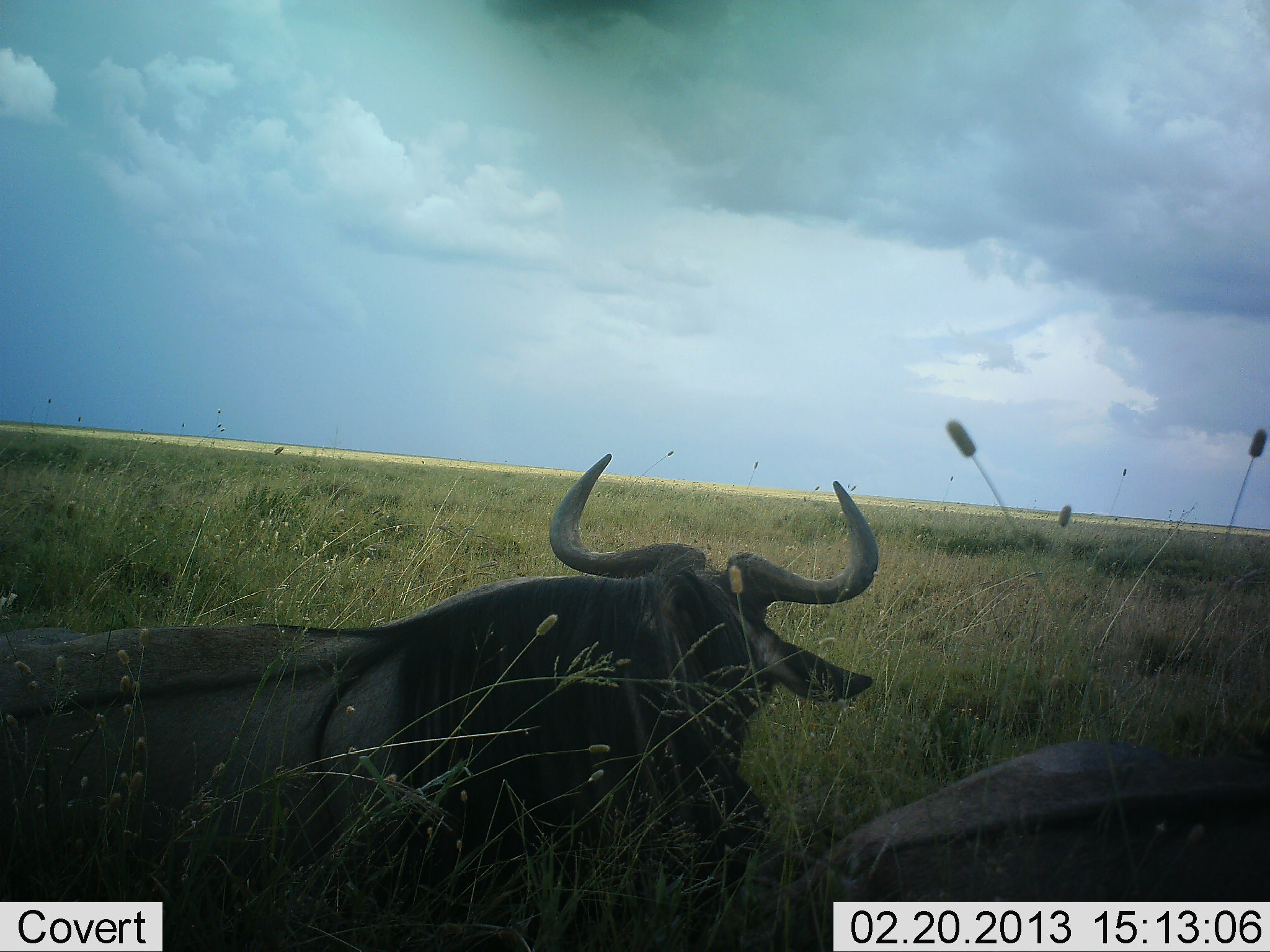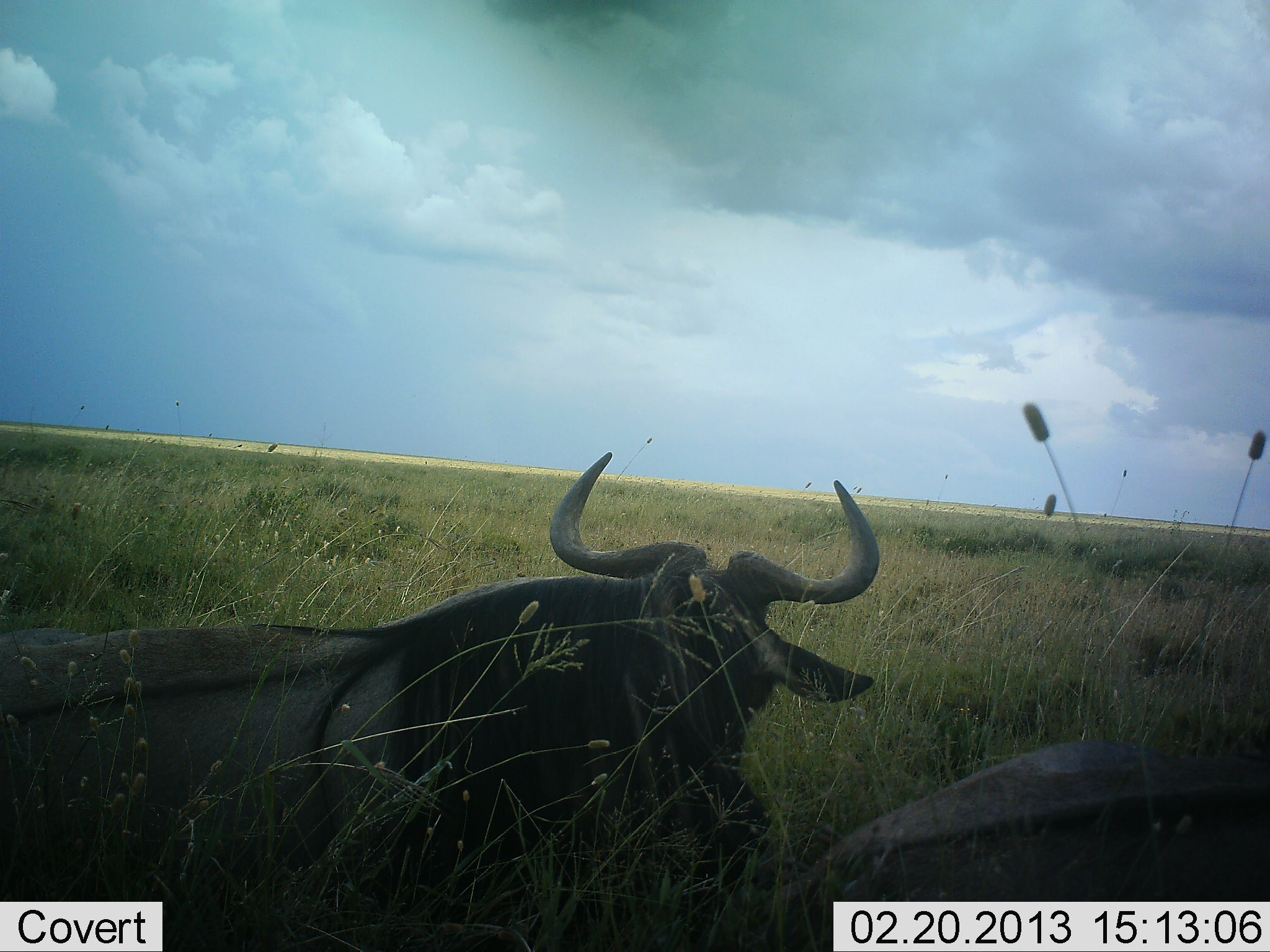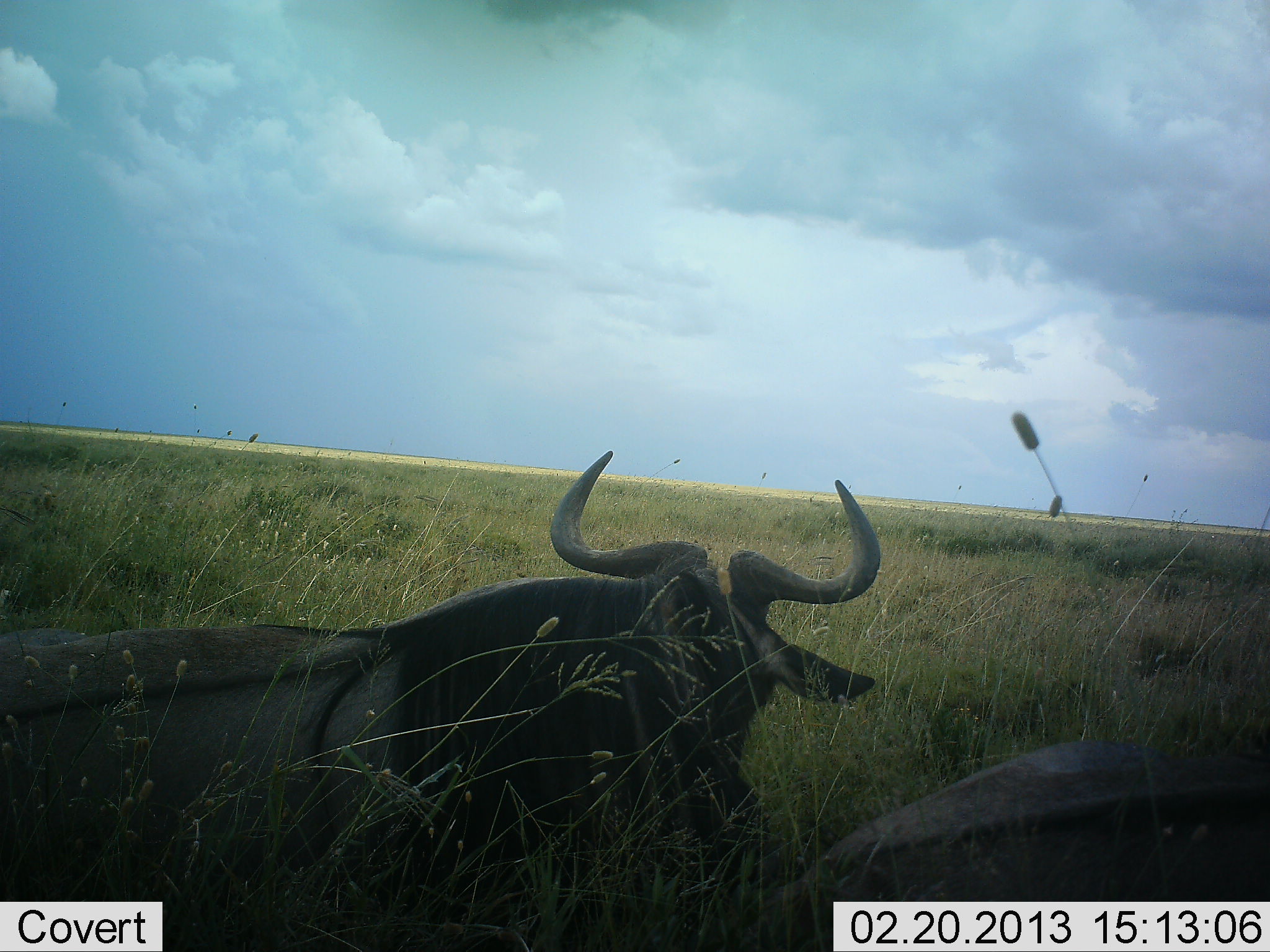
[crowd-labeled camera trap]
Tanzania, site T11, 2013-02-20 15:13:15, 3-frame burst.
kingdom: Animalia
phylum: Chordata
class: Mammalia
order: Artiodactyla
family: Bovidae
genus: Connochaetes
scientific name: Connochaetes taurinus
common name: blue wildebeest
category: wildebeest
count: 2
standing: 4%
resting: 96%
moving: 0%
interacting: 0%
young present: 0%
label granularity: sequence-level